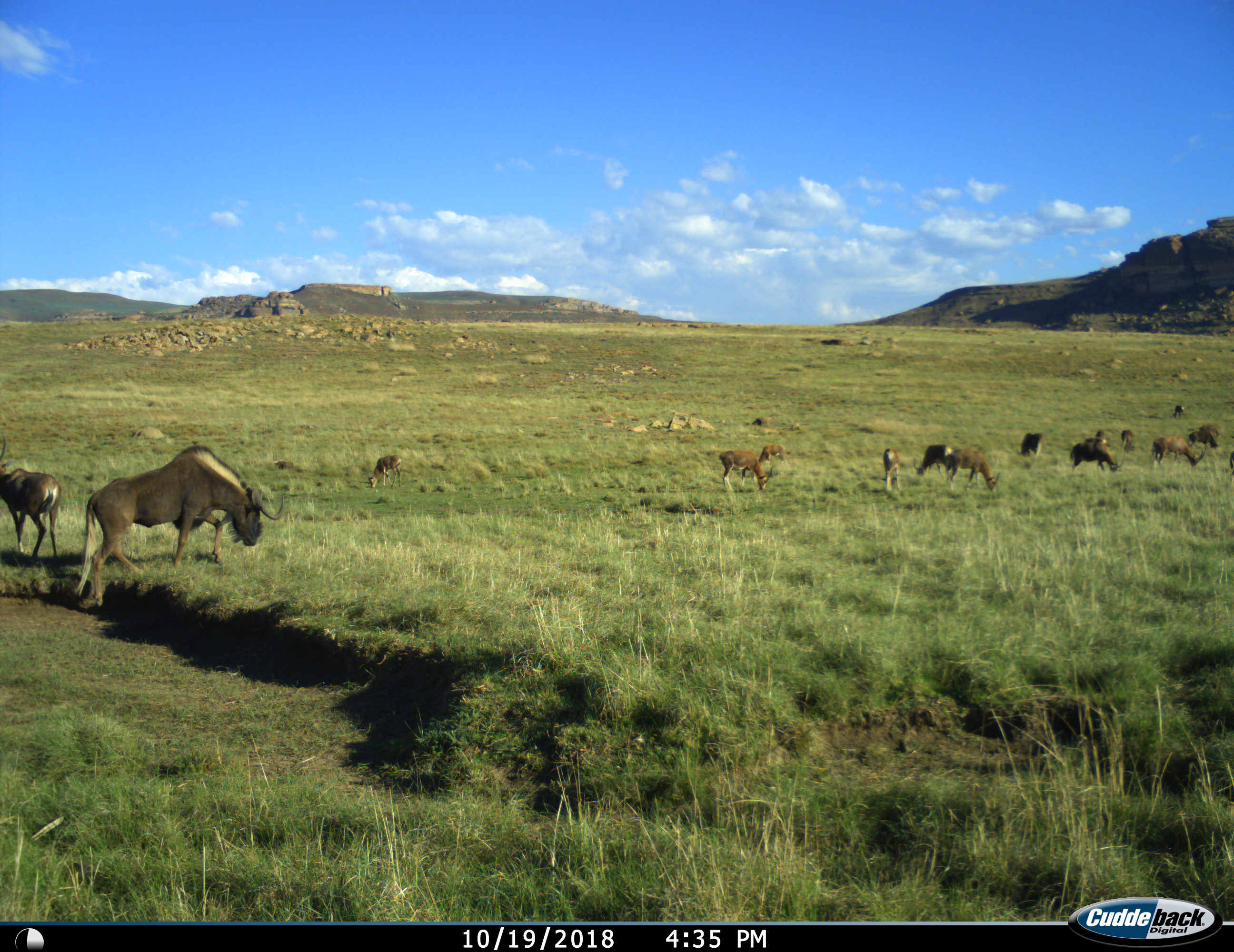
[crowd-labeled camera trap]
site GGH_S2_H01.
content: unidentified animal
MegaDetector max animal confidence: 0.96